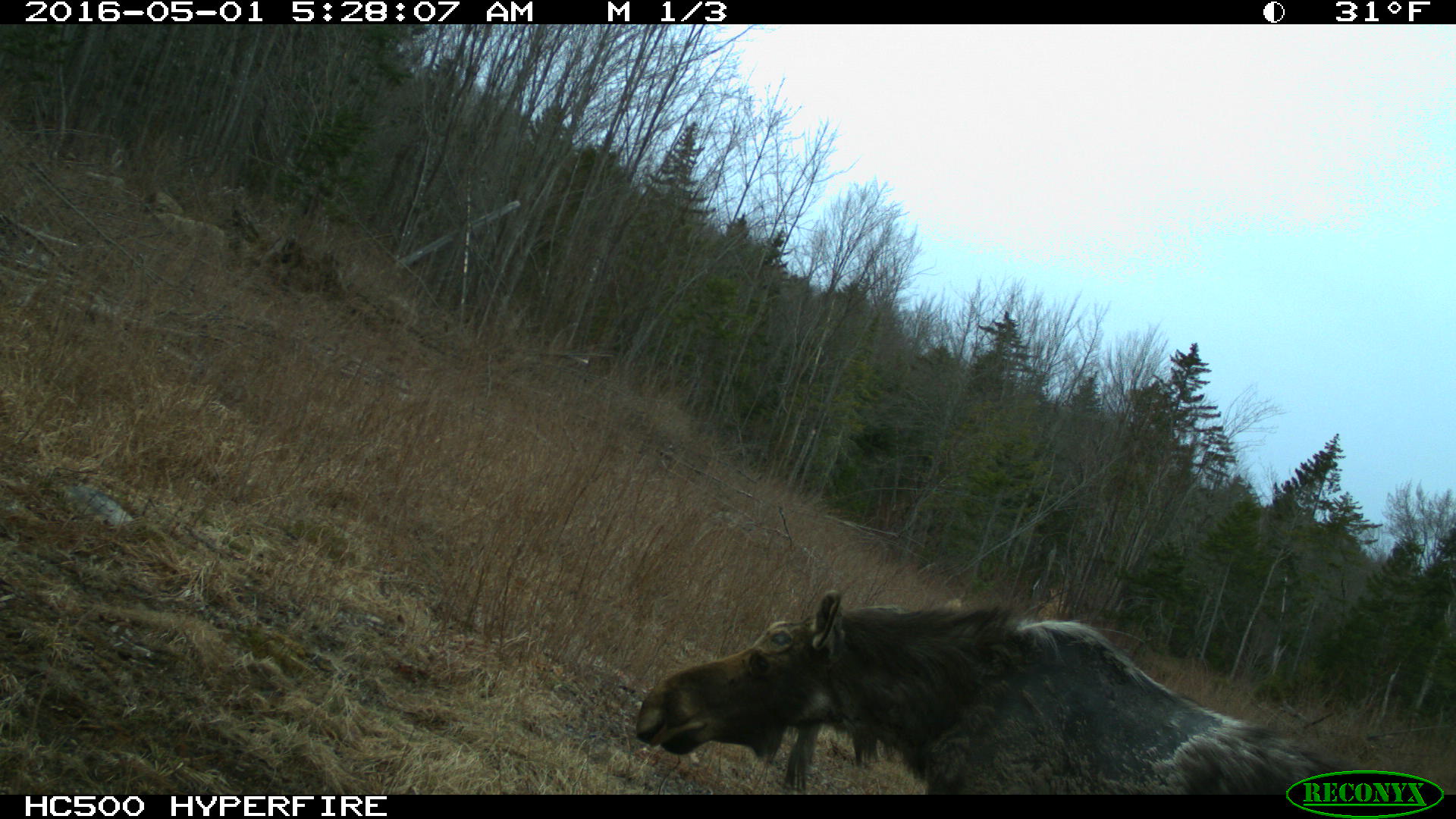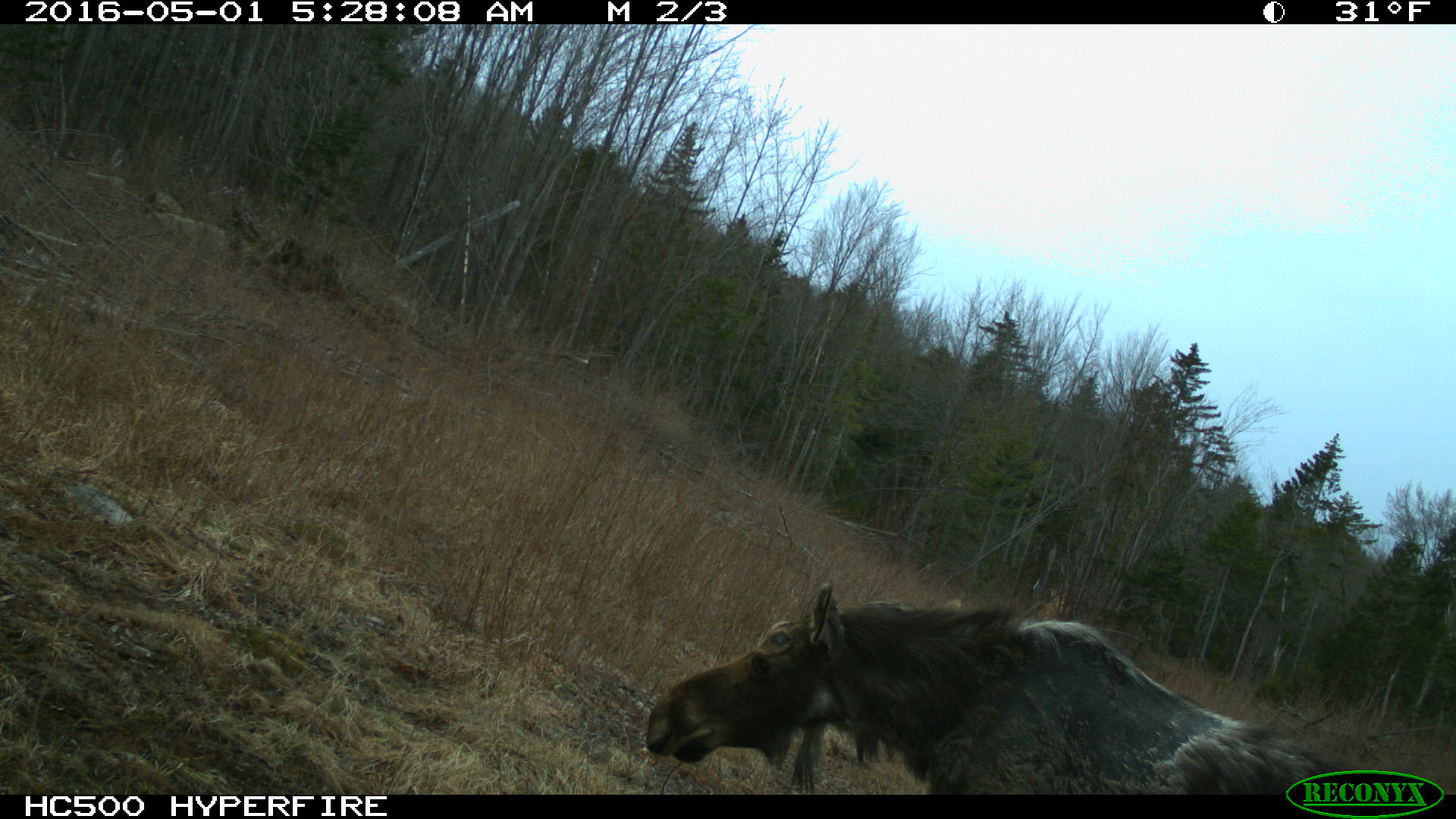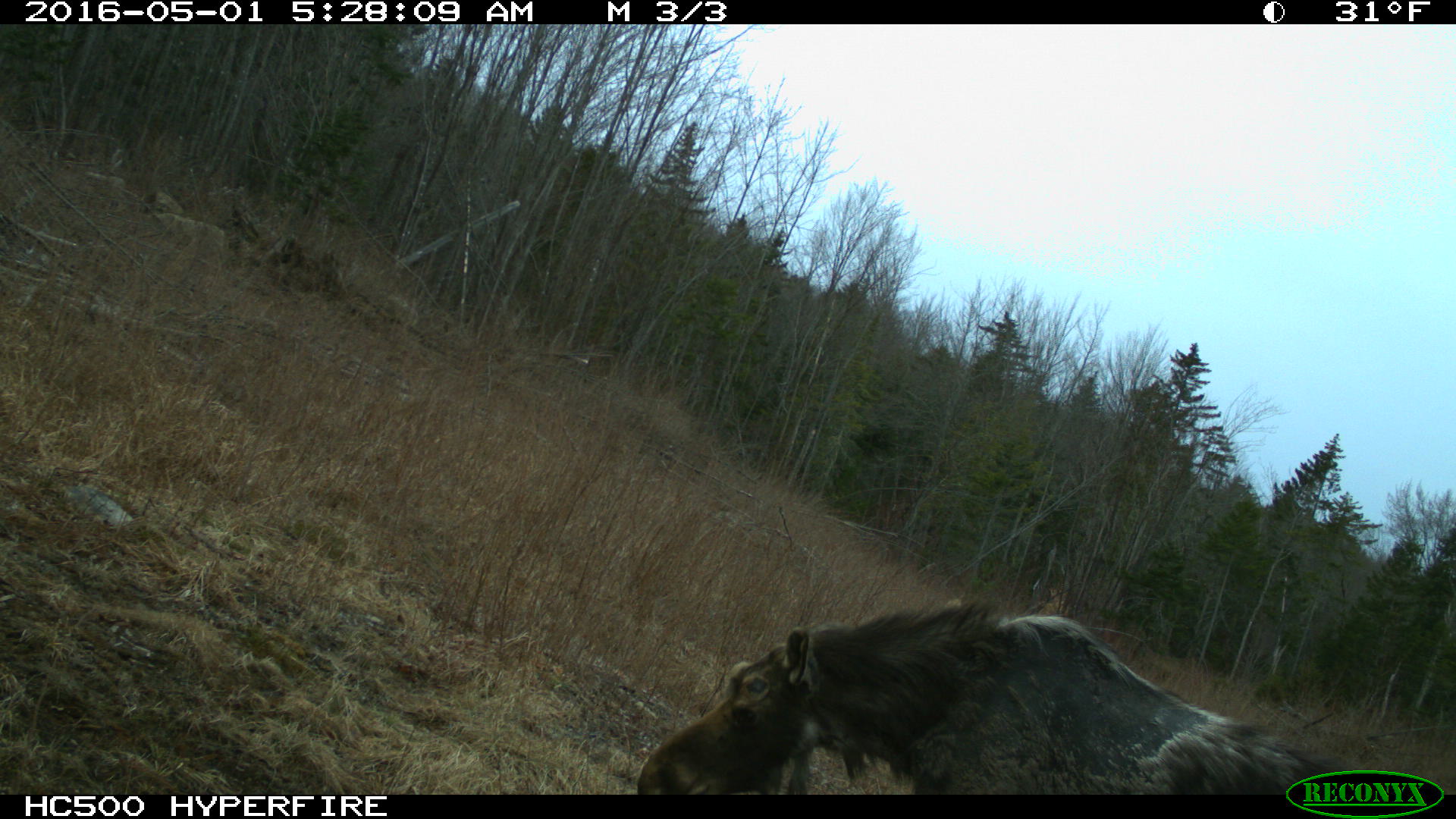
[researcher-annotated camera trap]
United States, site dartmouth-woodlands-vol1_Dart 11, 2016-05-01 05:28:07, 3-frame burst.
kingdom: Animalia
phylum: Chordata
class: Mammalia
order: Artiodactyla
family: Cervidae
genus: Alces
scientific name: Alces alces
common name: moose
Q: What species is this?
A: Moose (Alces alces).